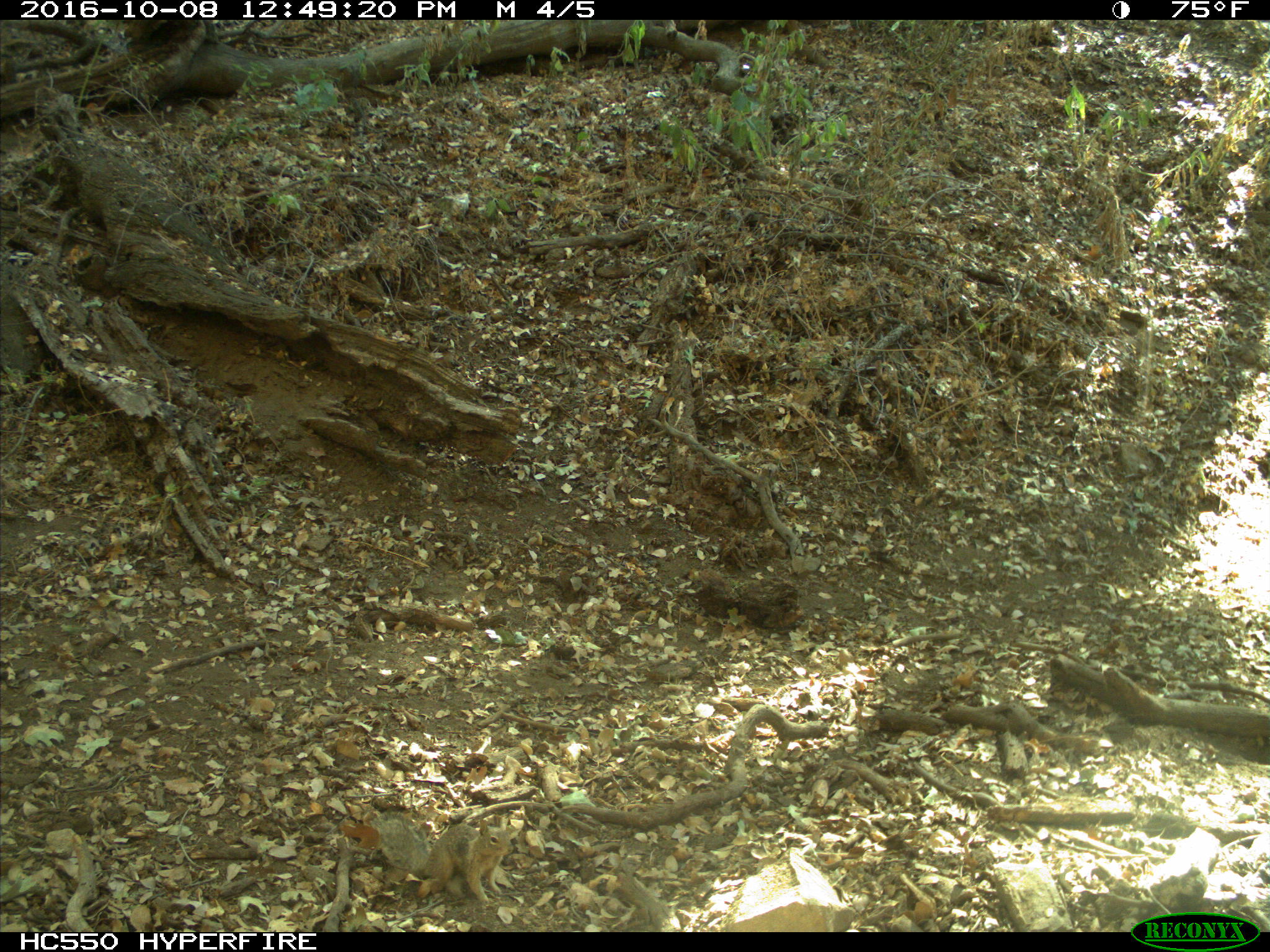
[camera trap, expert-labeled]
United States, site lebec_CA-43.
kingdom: Animalia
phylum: Chordata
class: Mammalia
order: Rodentia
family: Sciuridae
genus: Otospermophilus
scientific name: Otospermophilus beecheyi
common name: california ground squirrel